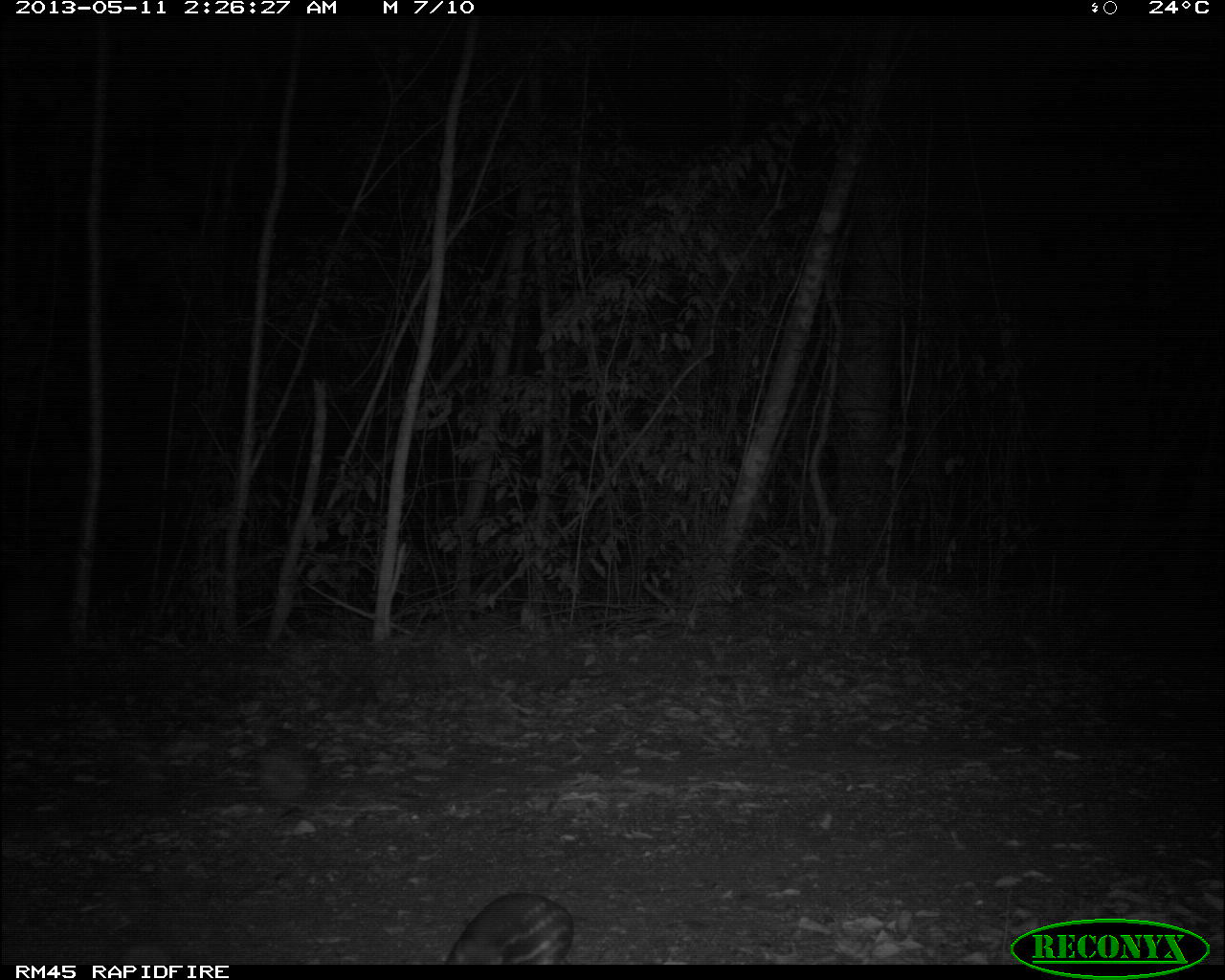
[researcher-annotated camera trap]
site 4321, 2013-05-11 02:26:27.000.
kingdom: Animalia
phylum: Chordata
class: Mammalia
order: Rodentia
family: Cuniculidae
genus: Cuniculus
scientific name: Cuniculus paca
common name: lowland paca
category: agouti paca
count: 1